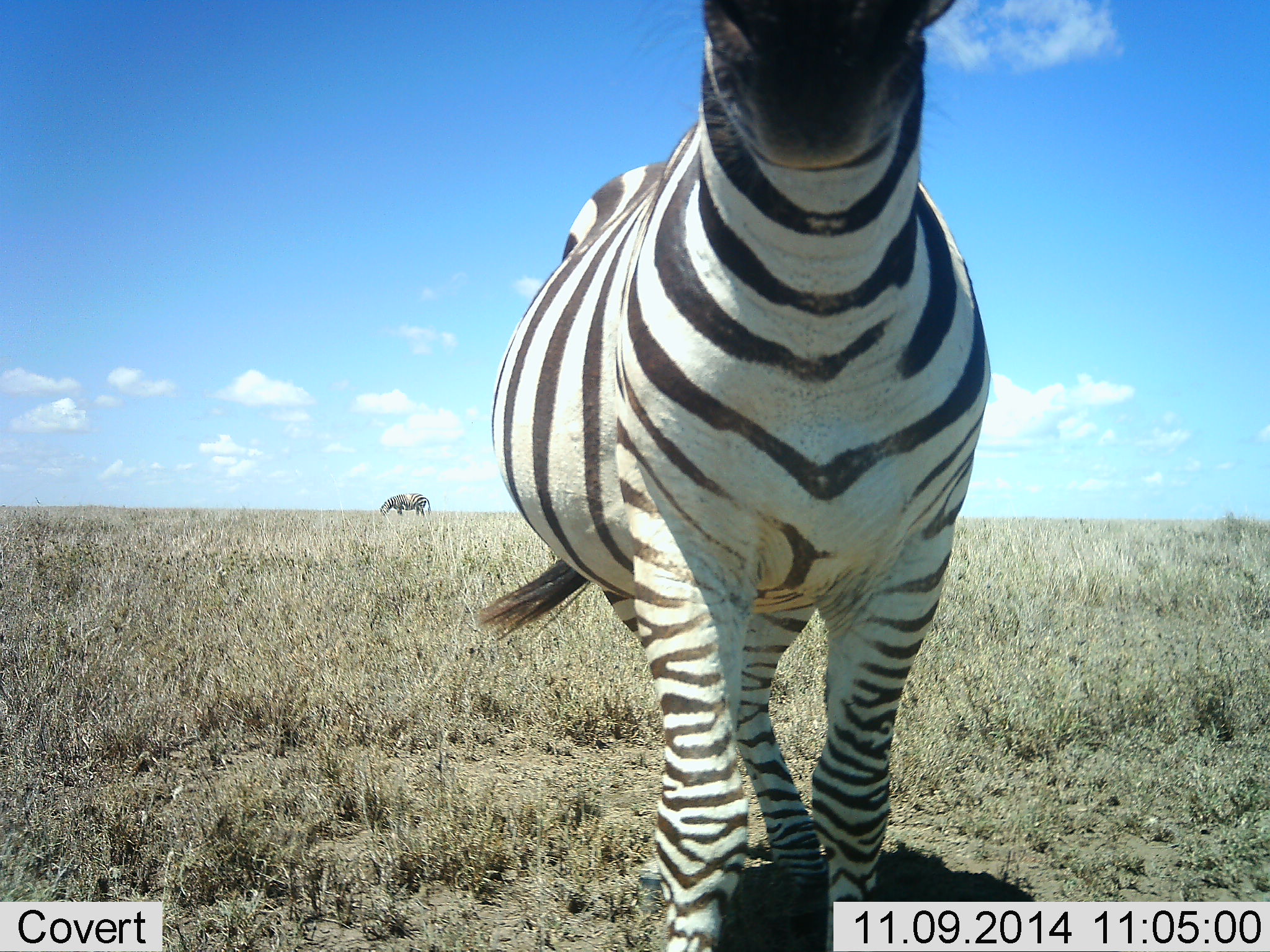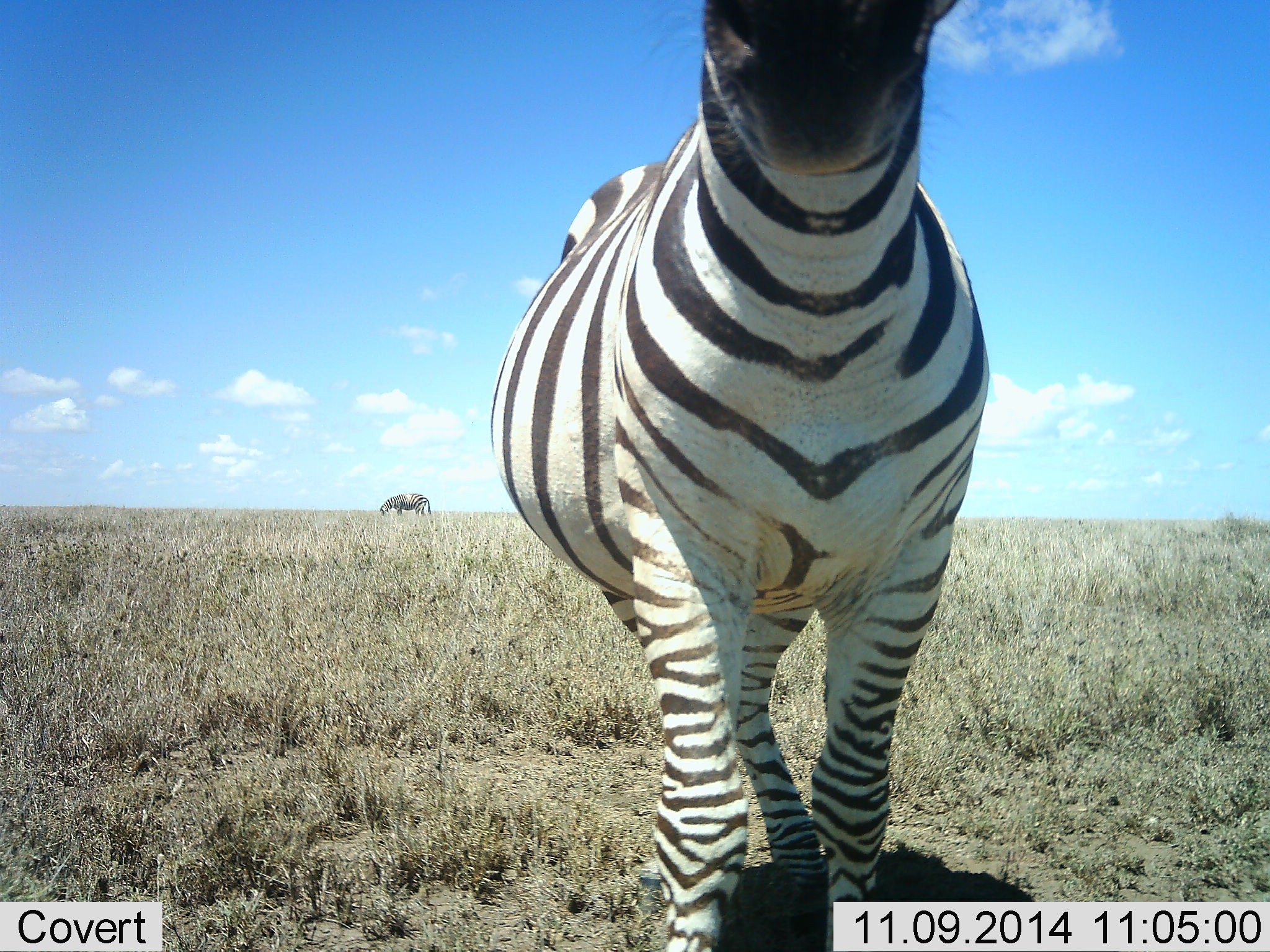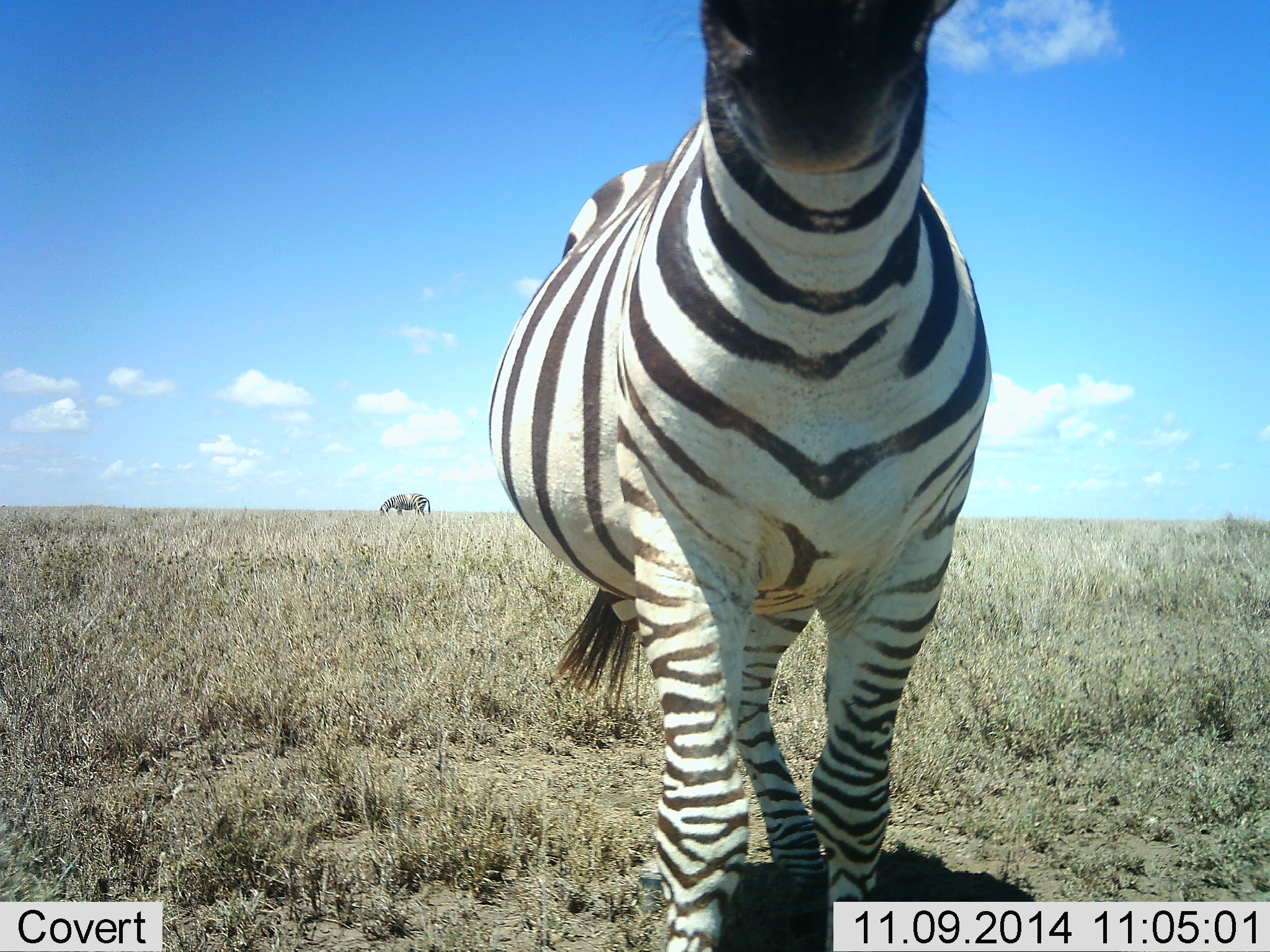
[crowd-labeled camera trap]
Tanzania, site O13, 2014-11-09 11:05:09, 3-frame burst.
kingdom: Animalia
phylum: Chordata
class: Mammalia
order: Perissodactyla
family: Equidae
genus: Equus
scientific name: Equus quagga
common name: plains zebra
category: zebra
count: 2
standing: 90%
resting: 0%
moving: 0%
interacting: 0%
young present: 0%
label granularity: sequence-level